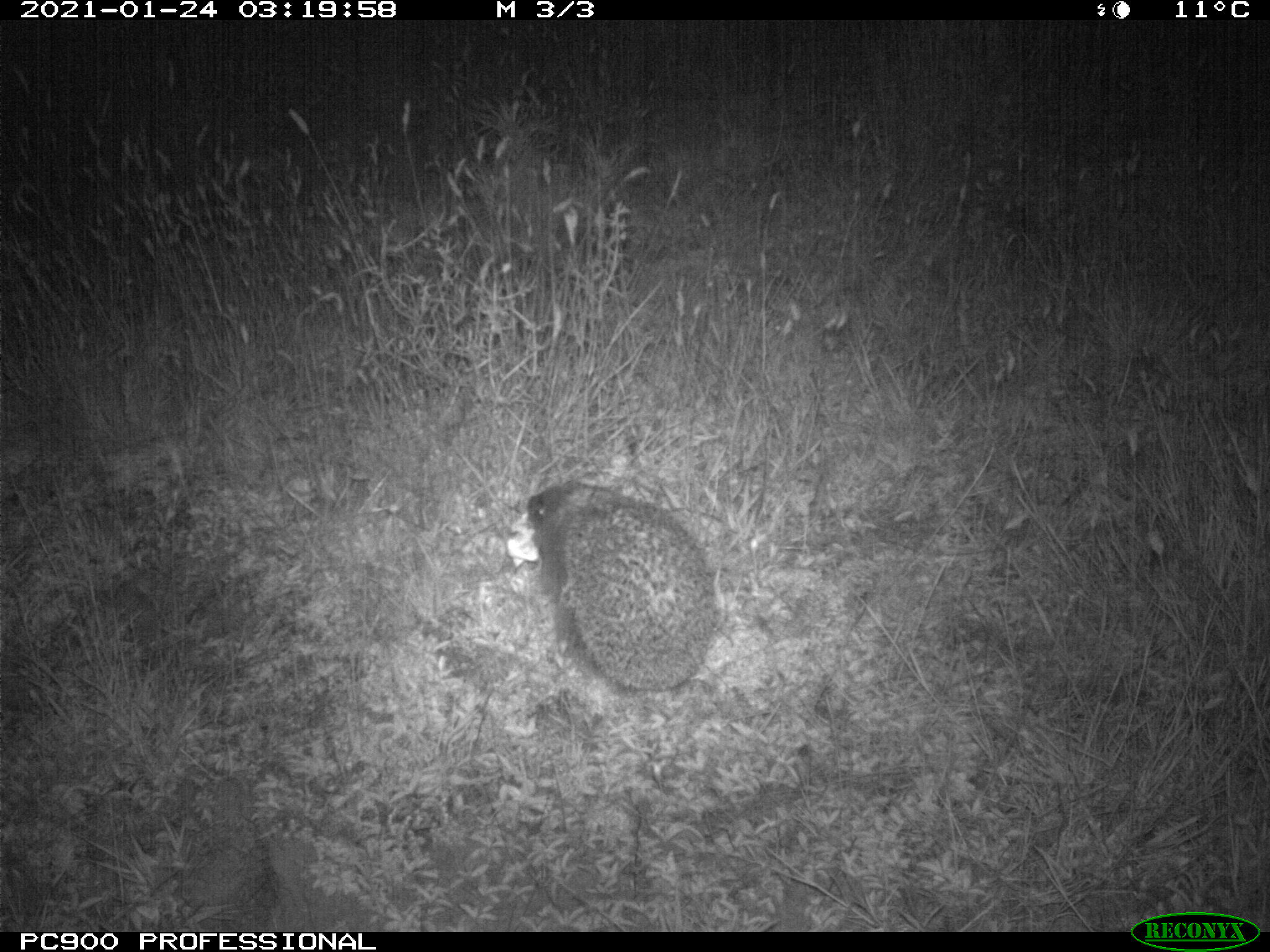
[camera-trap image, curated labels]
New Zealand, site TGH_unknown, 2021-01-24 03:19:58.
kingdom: Animalia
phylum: Chordata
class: Mammalia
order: Eulipotyphla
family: Erinaceidae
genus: Erinaceus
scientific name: Erinaceus europaeus europaeus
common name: european hedgehog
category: hedgehog